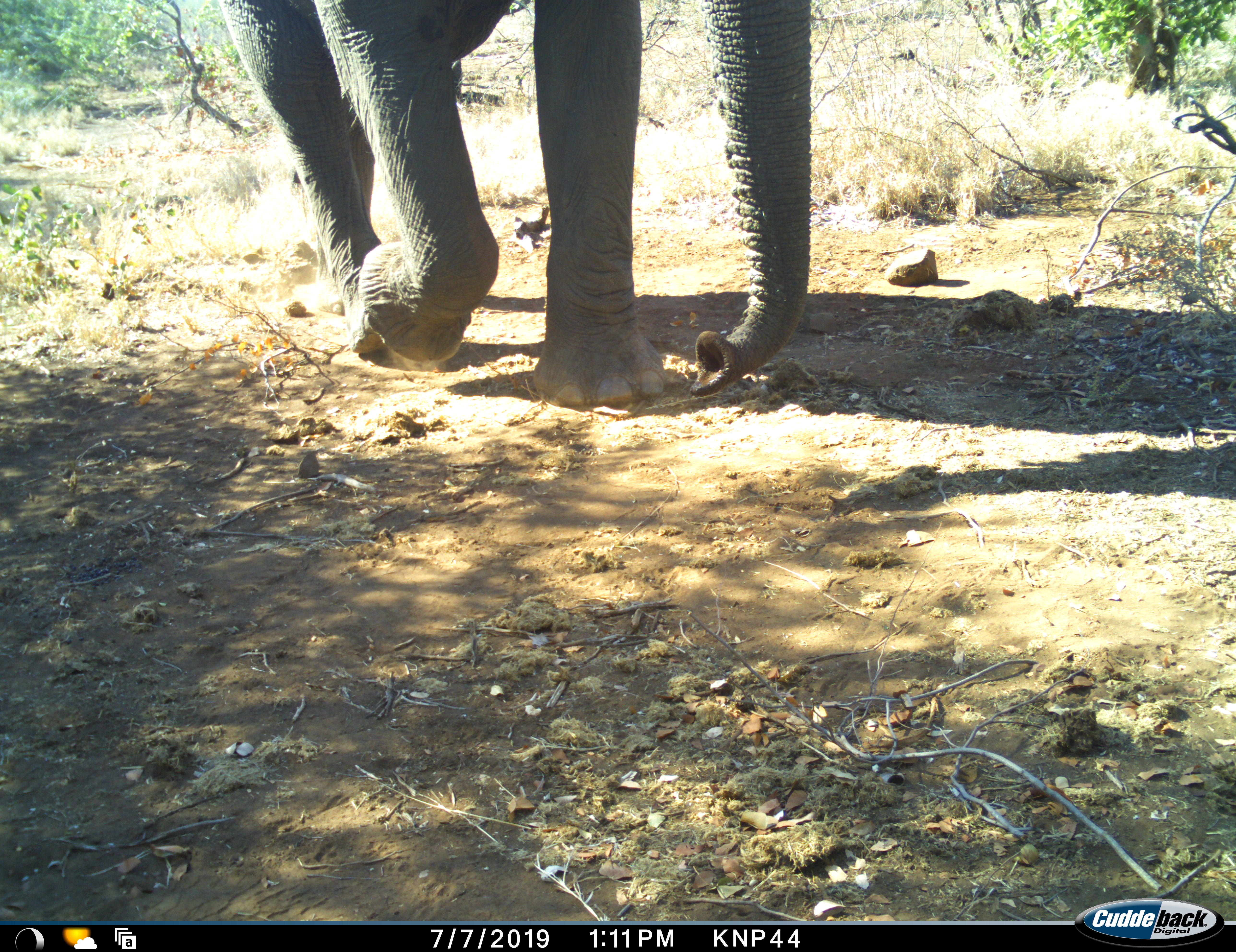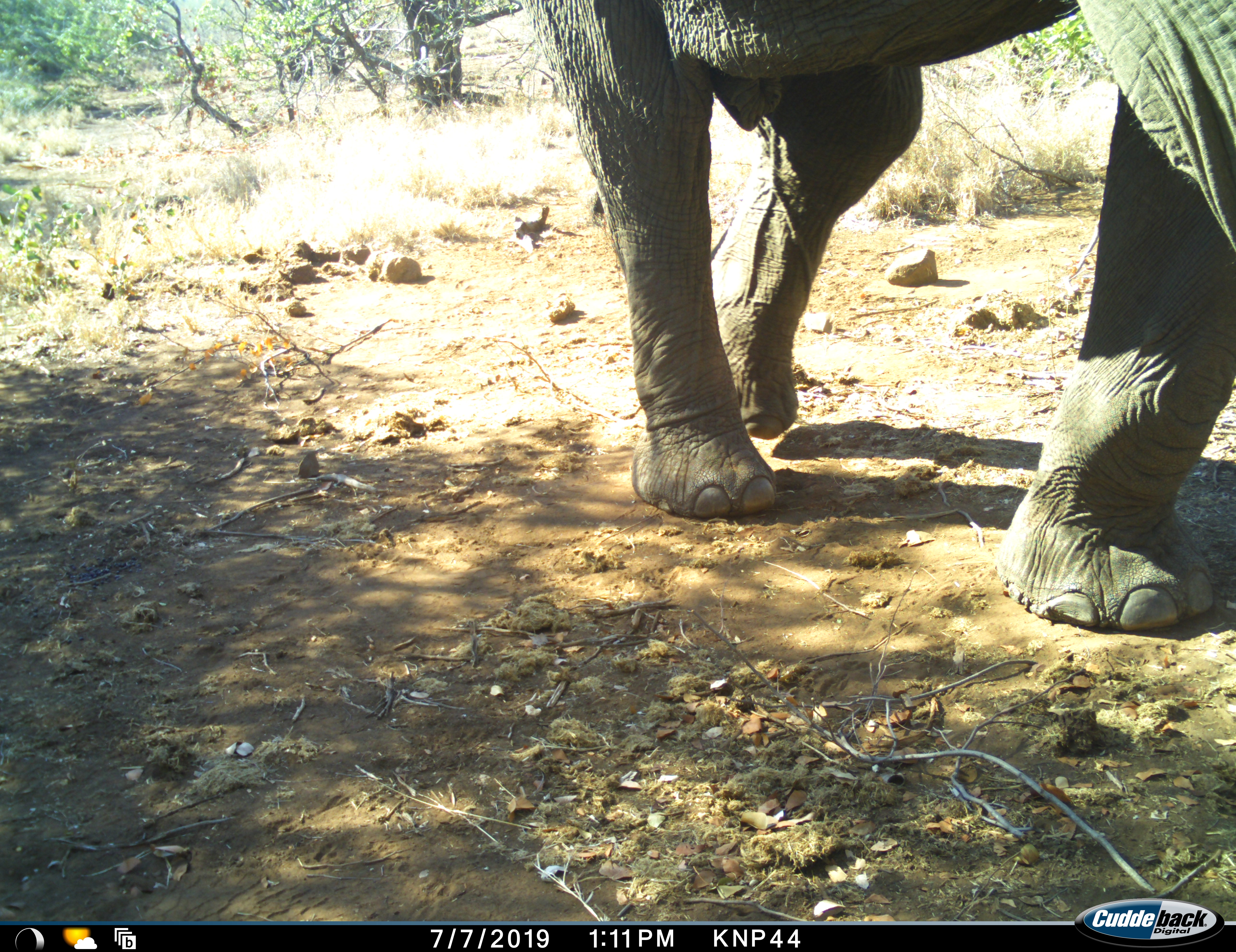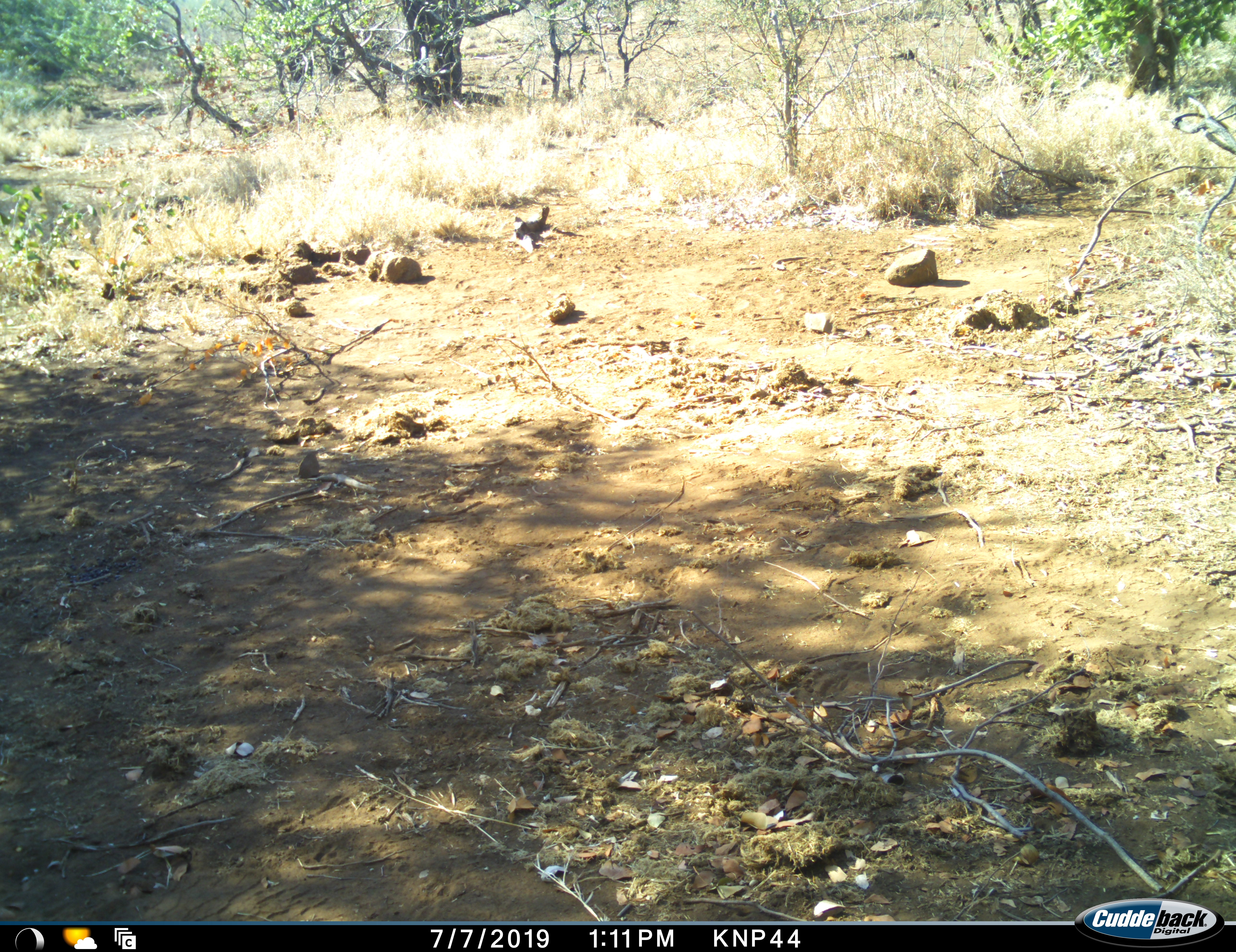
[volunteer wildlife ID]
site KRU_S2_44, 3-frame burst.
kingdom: Animalia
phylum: Chordata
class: Mammalia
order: Proboscidea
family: Elephantidae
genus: Loxodonta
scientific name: Loxodonta africana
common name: african bush elephant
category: elephant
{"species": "elephant (african bush elephant) (Loxodonta africana)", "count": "1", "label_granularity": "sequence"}